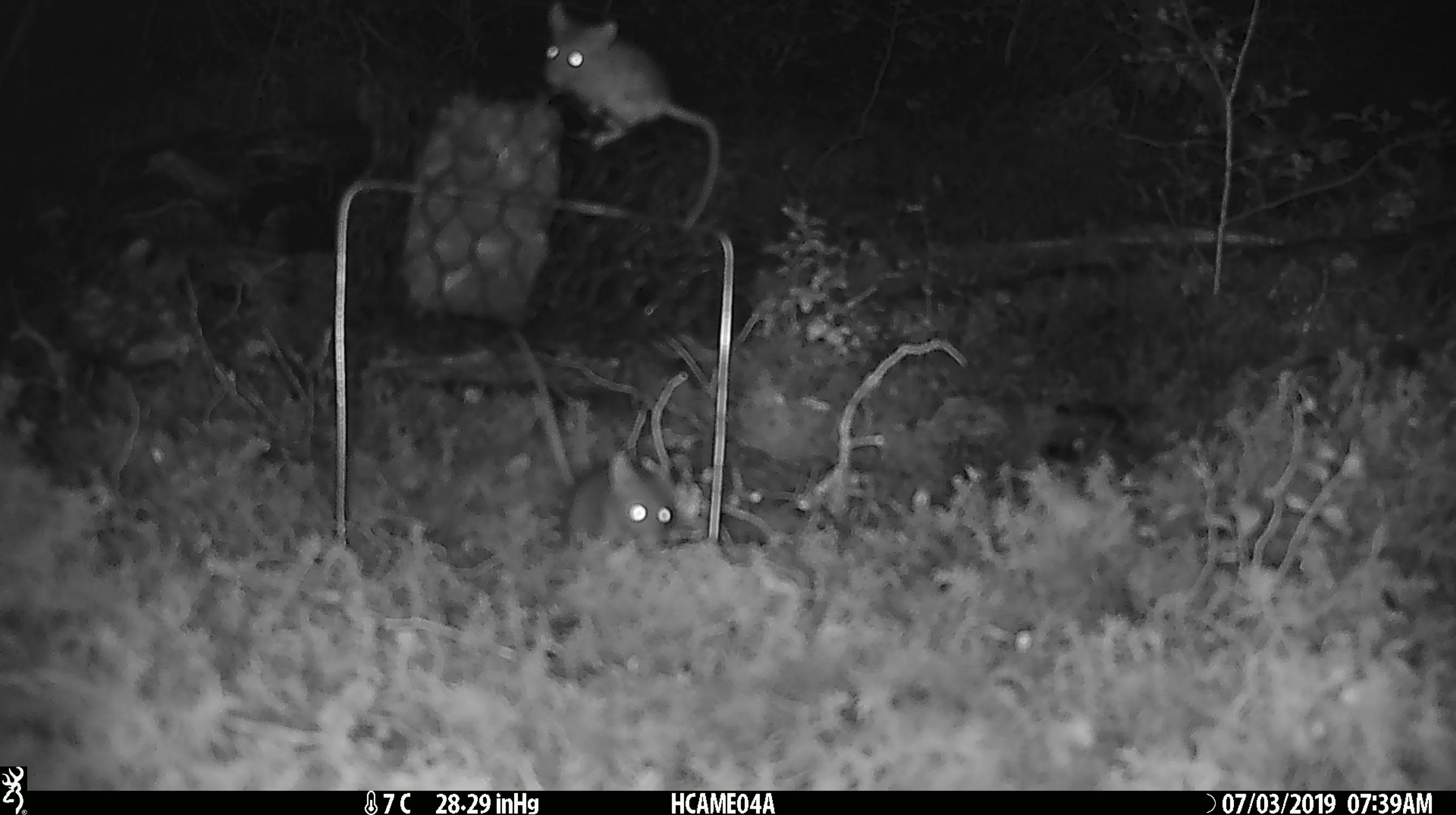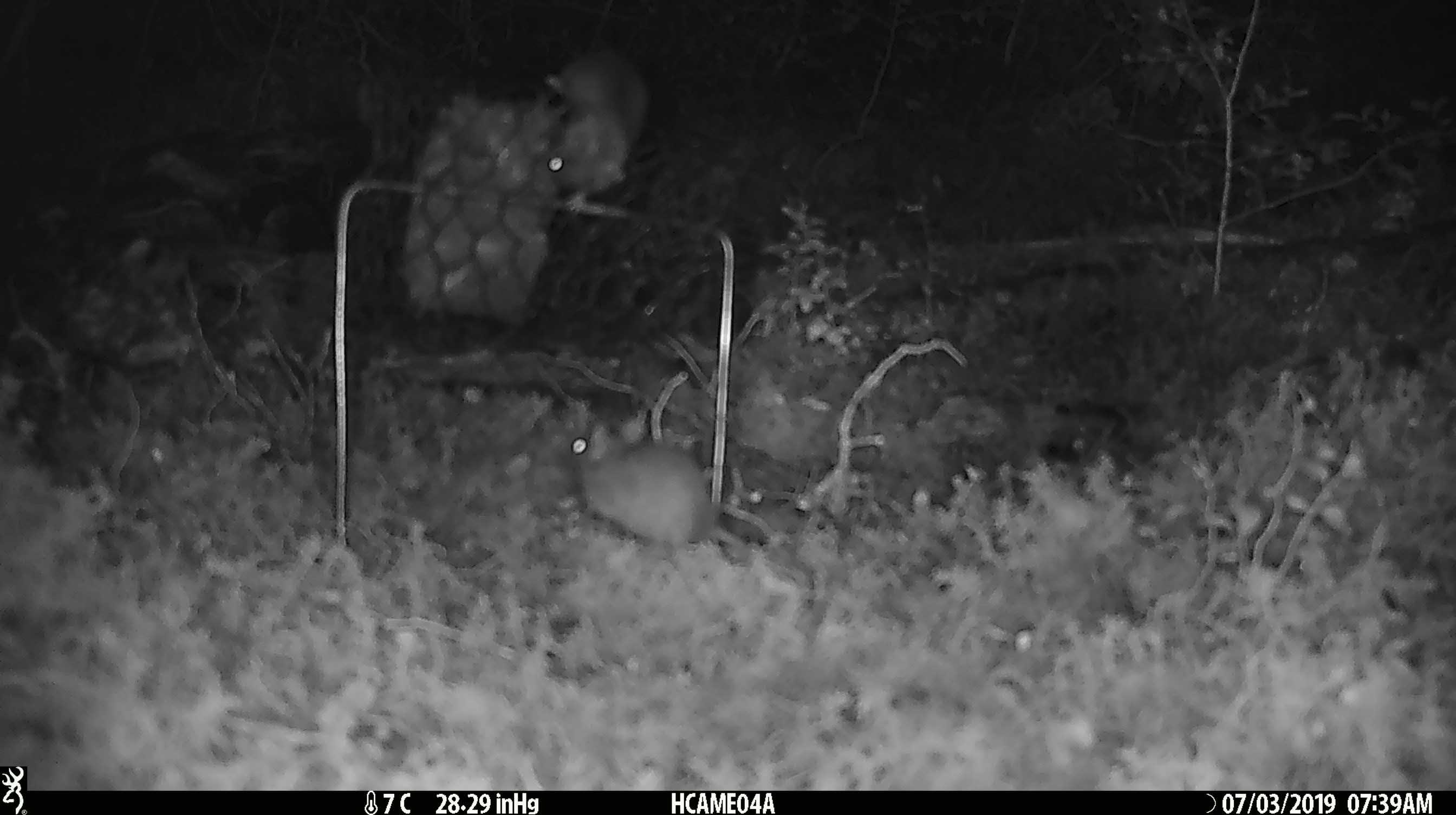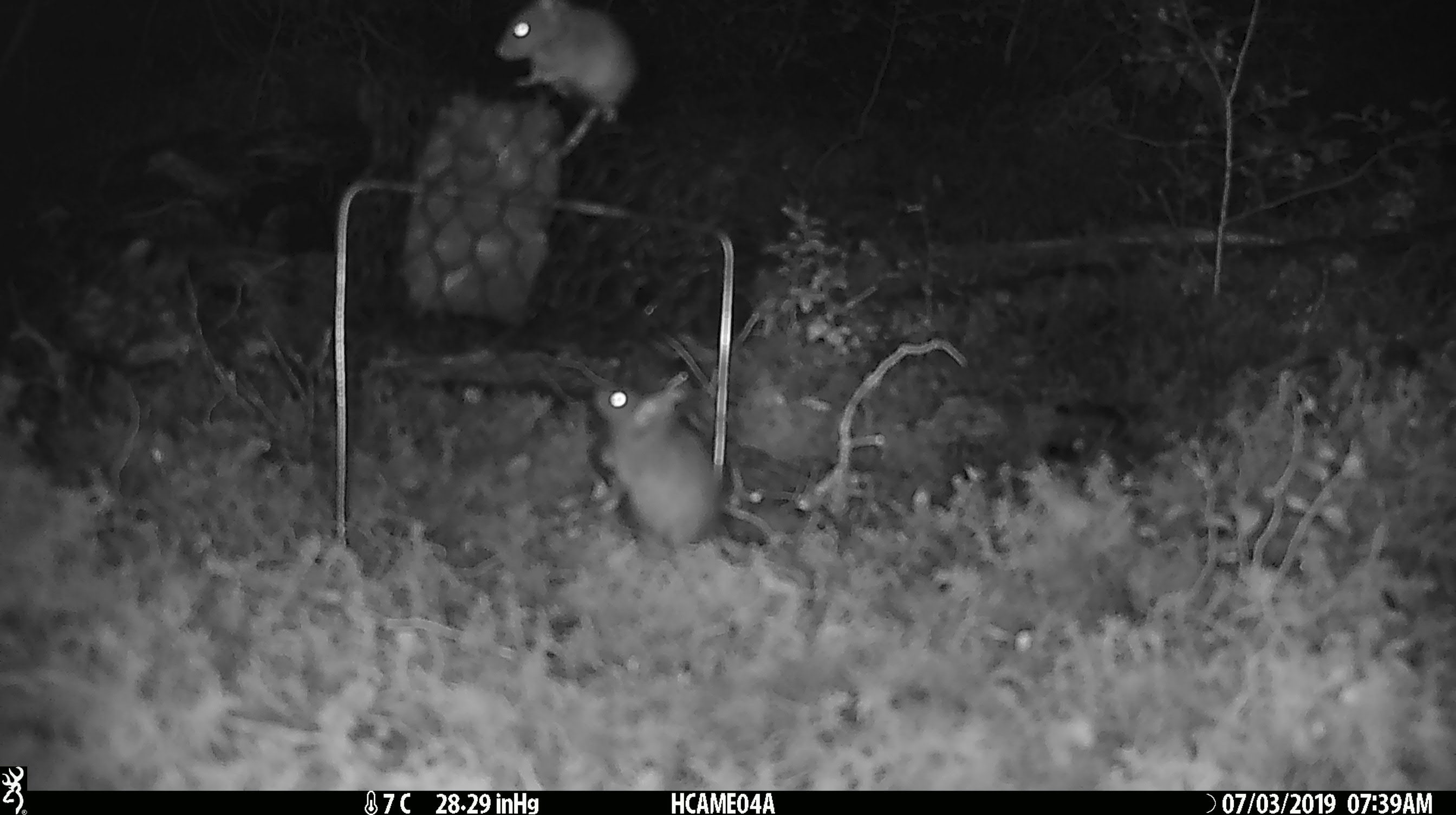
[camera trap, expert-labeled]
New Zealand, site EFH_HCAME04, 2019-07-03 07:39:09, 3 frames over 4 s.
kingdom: Animalia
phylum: Chordata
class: Mammalia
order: Rodentia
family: Muridae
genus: Mus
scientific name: Mus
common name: mouse